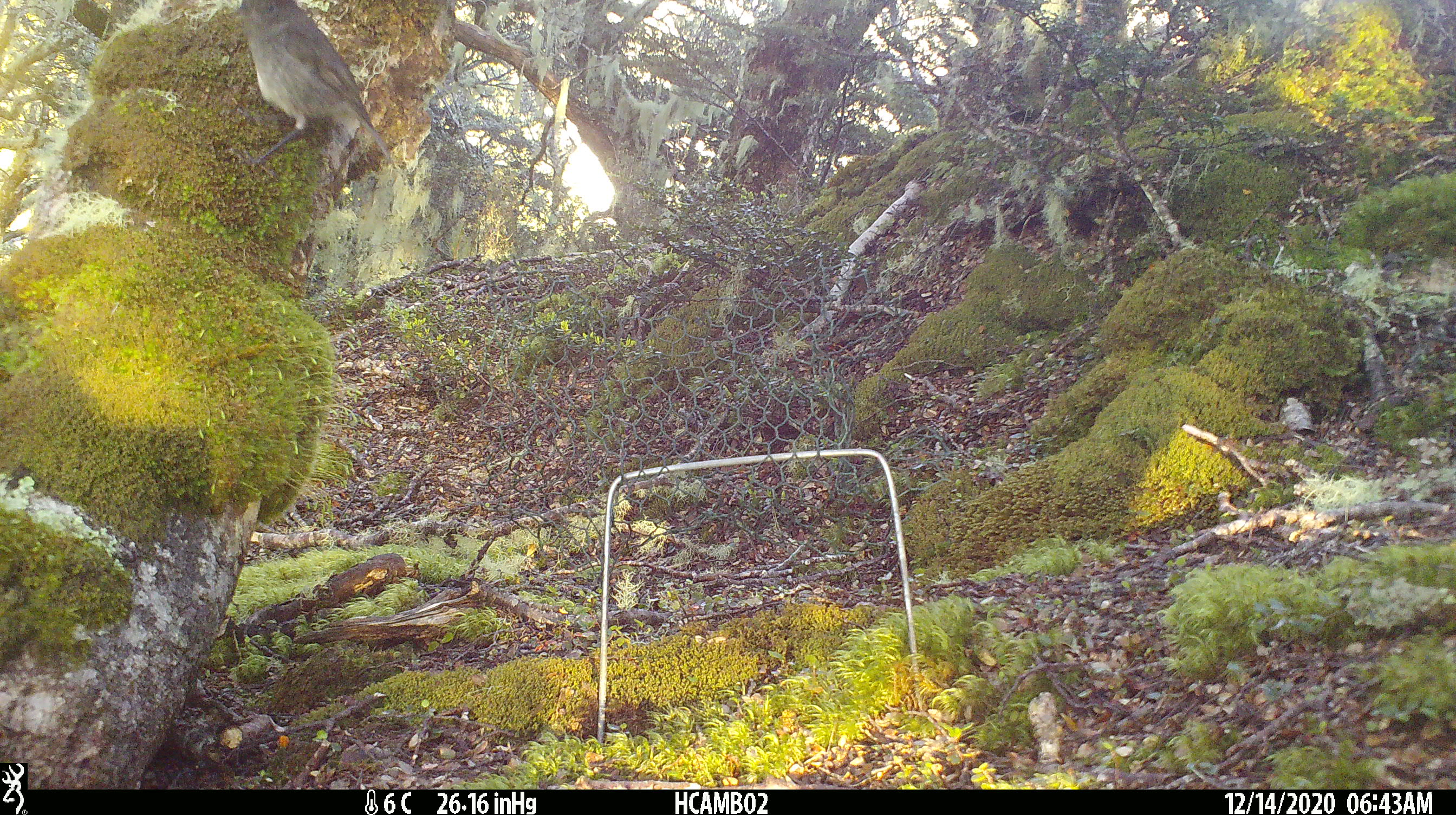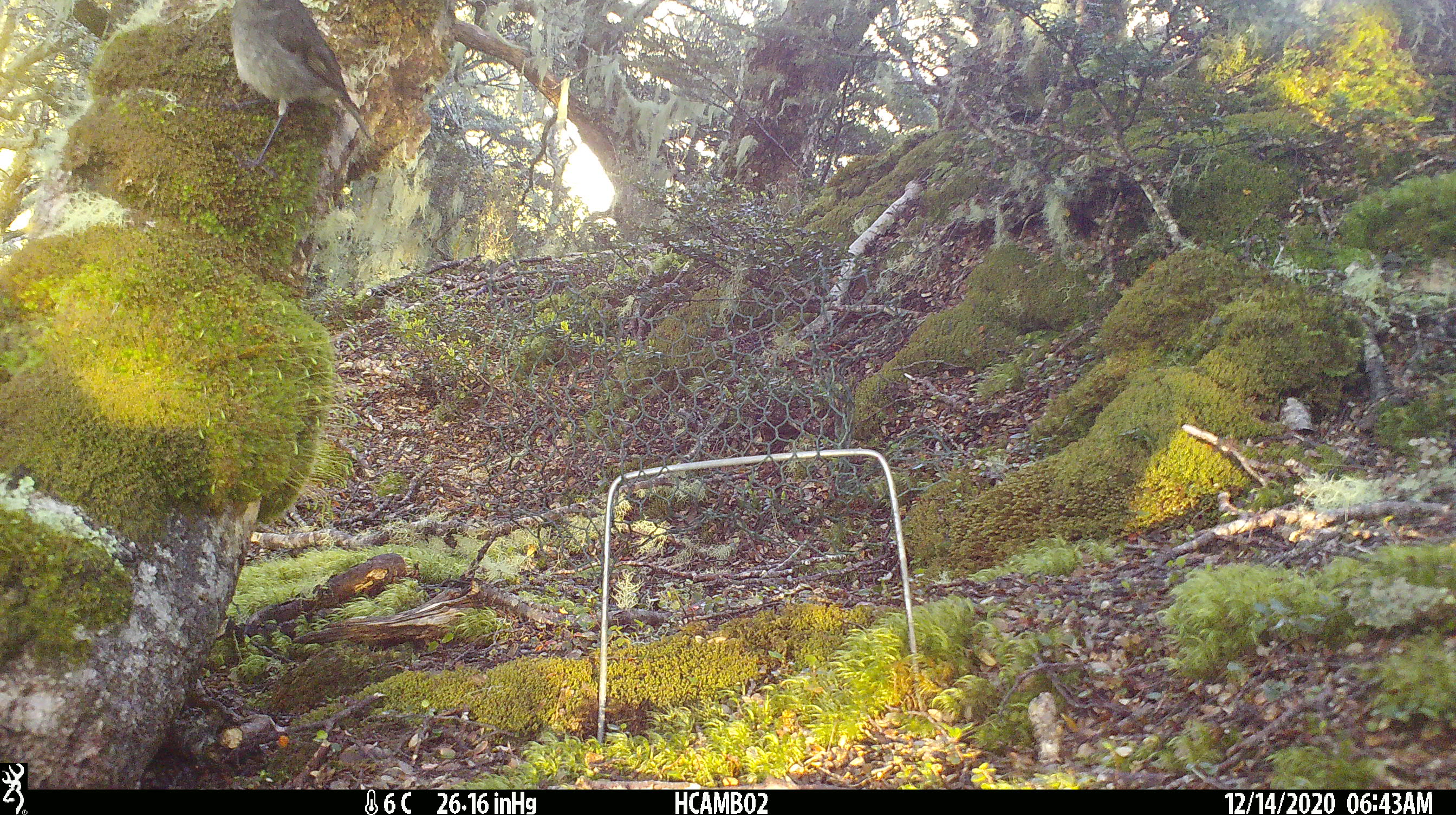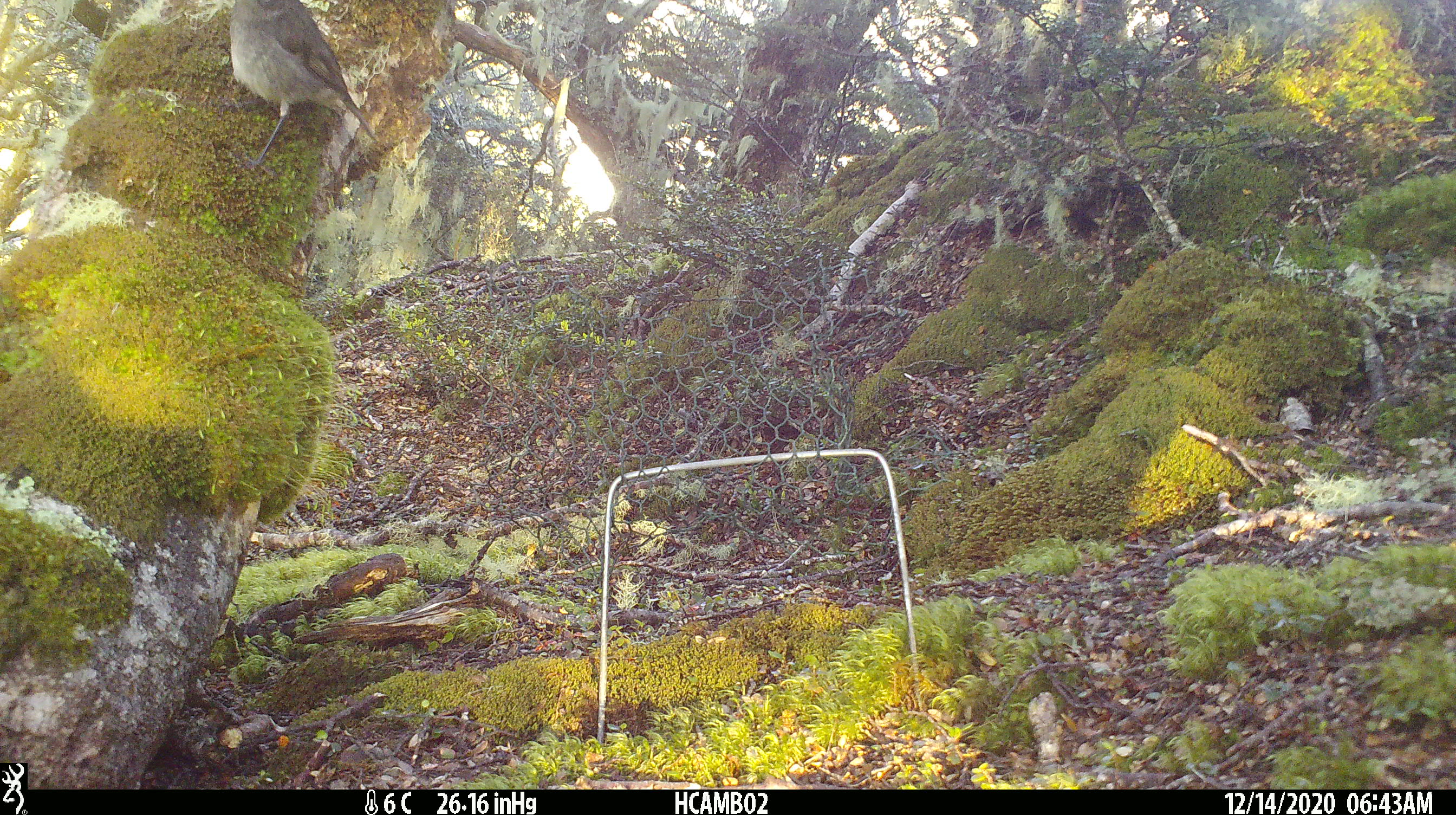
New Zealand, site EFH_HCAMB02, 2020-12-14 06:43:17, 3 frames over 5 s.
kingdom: Animalia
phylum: Chordata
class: Aves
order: Passeriformes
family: Petroicidae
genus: Petroica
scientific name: Petroica australis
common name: new zealand robin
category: robin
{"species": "robin (new zealand robin) (Petroica australis)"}